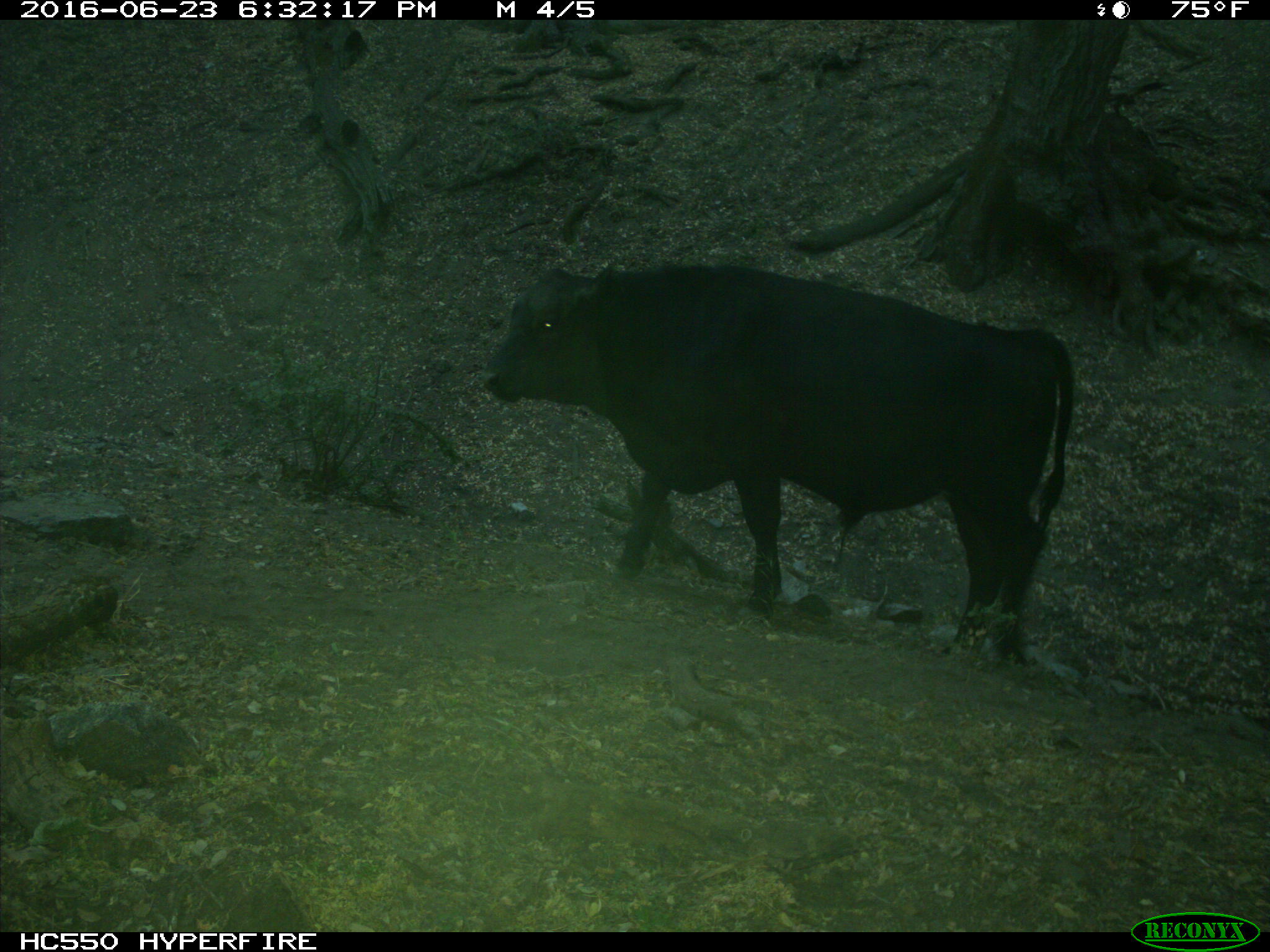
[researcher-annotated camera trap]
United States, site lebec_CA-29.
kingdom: Animalia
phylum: Chordata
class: Mammalia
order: Artiodactyla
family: Bovidae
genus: Bos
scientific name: Bos taurus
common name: domestic cow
Bos taurus (domestic cow).